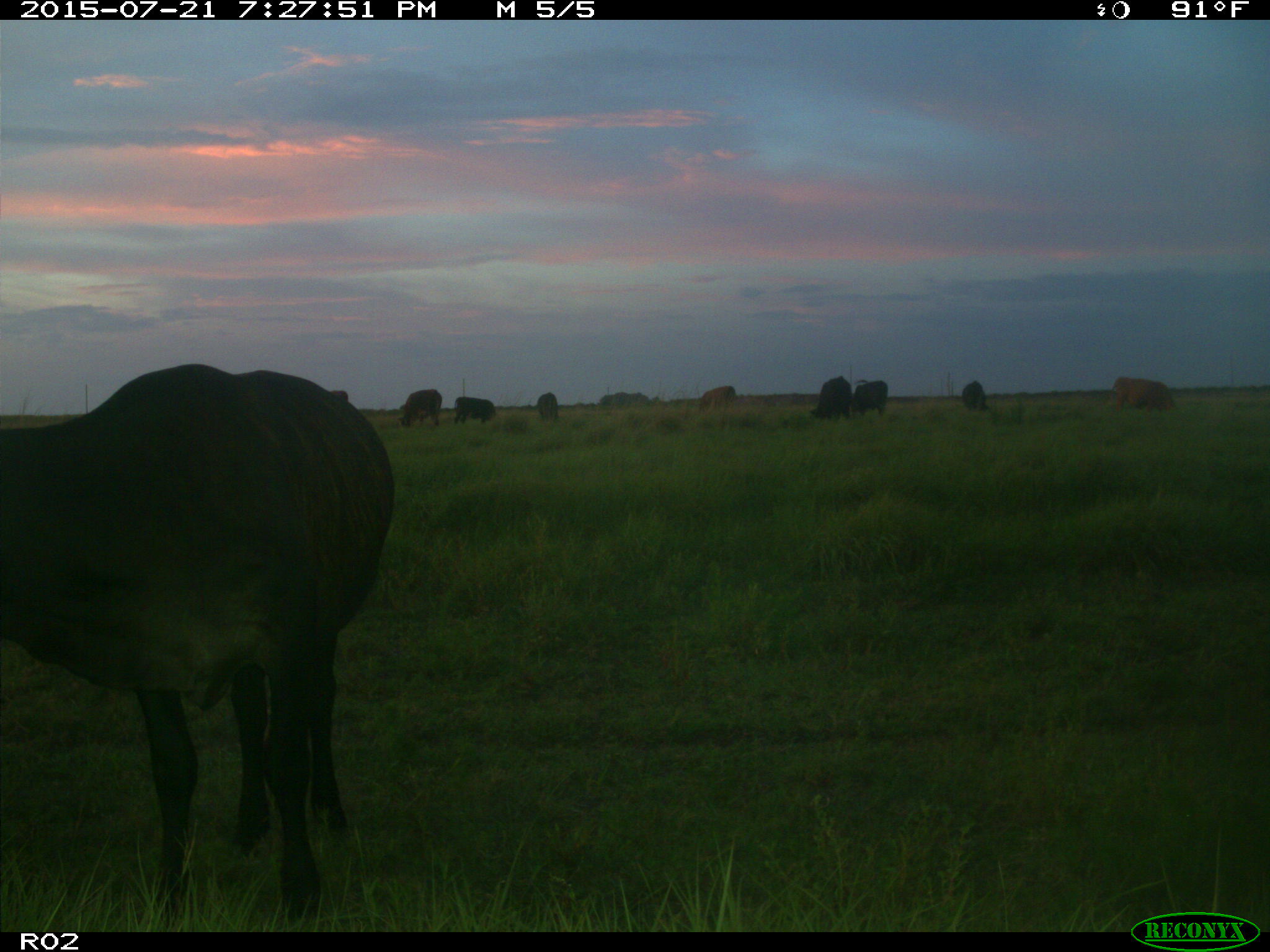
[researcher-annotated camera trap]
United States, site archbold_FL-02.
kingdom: Animalia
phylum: Chordata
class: Mammalia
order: Artiodactyla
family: Bovidae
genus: Bos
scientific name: Bos taurus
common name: domestic cow